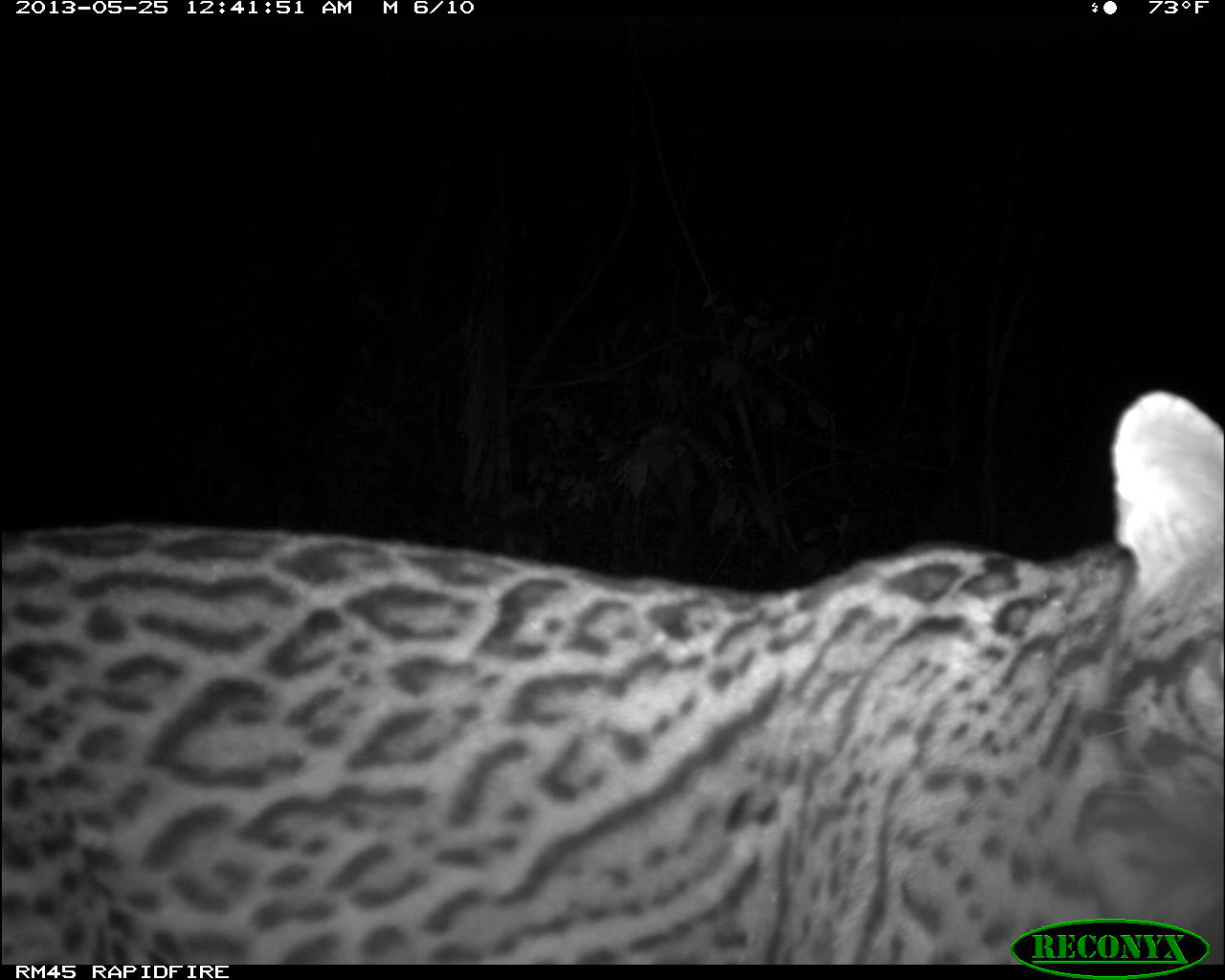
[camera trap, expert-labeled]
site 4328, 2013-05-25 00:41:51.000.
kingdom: Animalia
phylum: Chordata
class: Mammalia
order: Carnivora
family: Felidae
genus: Leopardus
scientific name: Leopardus pardalis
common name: ocelot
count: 1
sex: male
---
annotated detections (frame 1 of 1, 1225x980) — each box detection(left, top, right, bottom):
leopardus pardalis: detection(0, 387, 1225, 964)